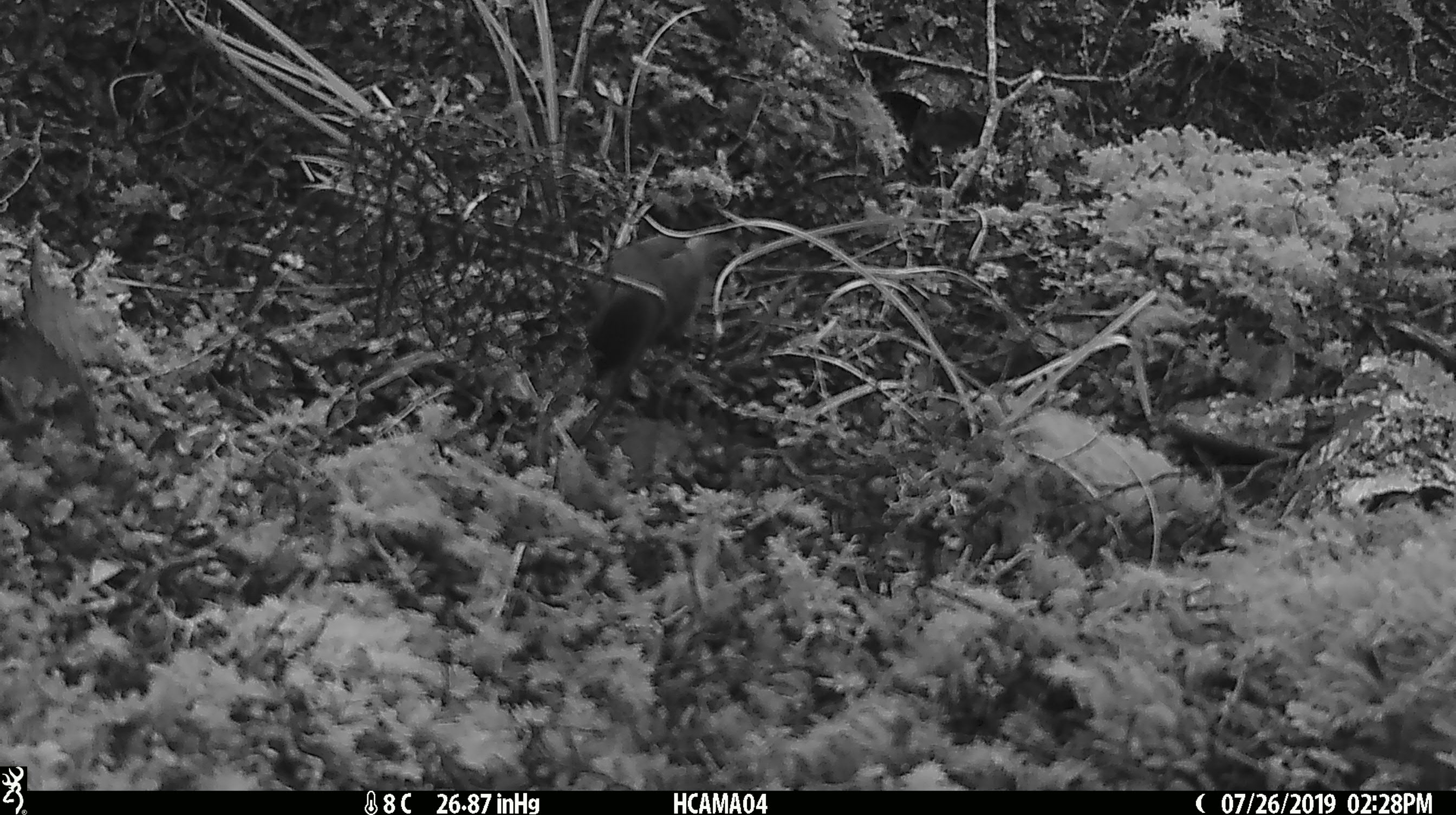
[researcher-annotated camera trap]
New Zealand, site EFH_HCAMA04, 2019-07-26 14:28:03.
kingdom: Animalia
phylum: Chordata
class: Mammalia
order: Rodentia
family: Muridae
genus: Mus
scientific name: Mus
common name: mouse